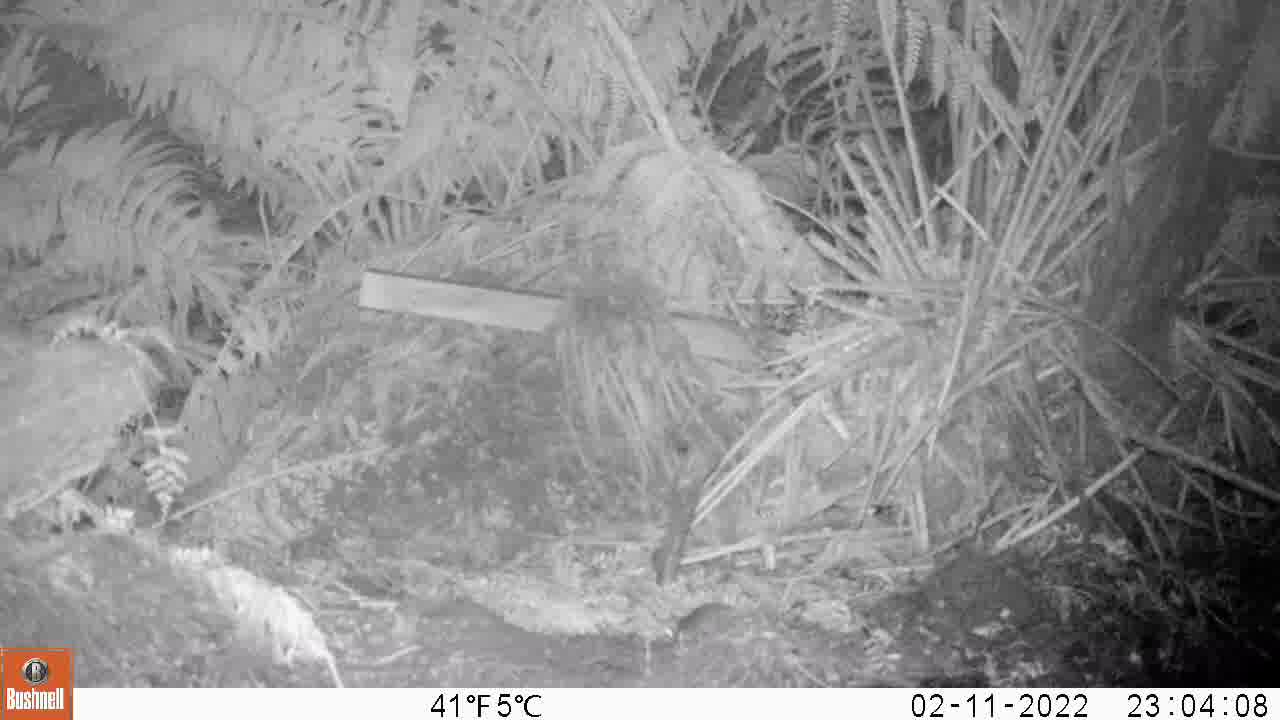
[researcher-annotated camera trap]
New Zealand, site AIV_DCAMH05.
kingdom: Animalia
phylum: Chordata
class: Mammalia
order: Rodentia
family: Muridae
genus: Mus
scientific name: Mus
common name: mouse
Mouse (Mus).